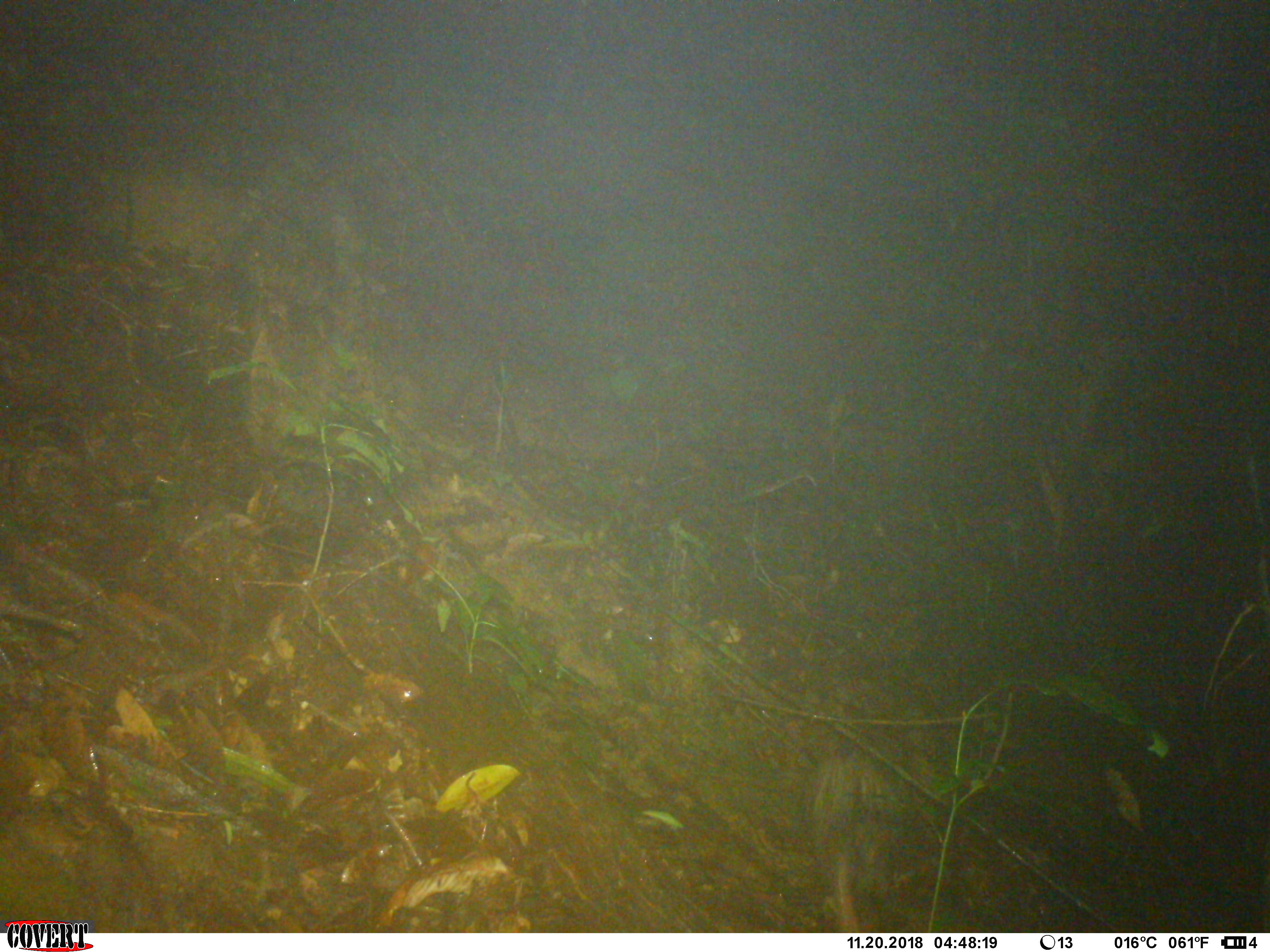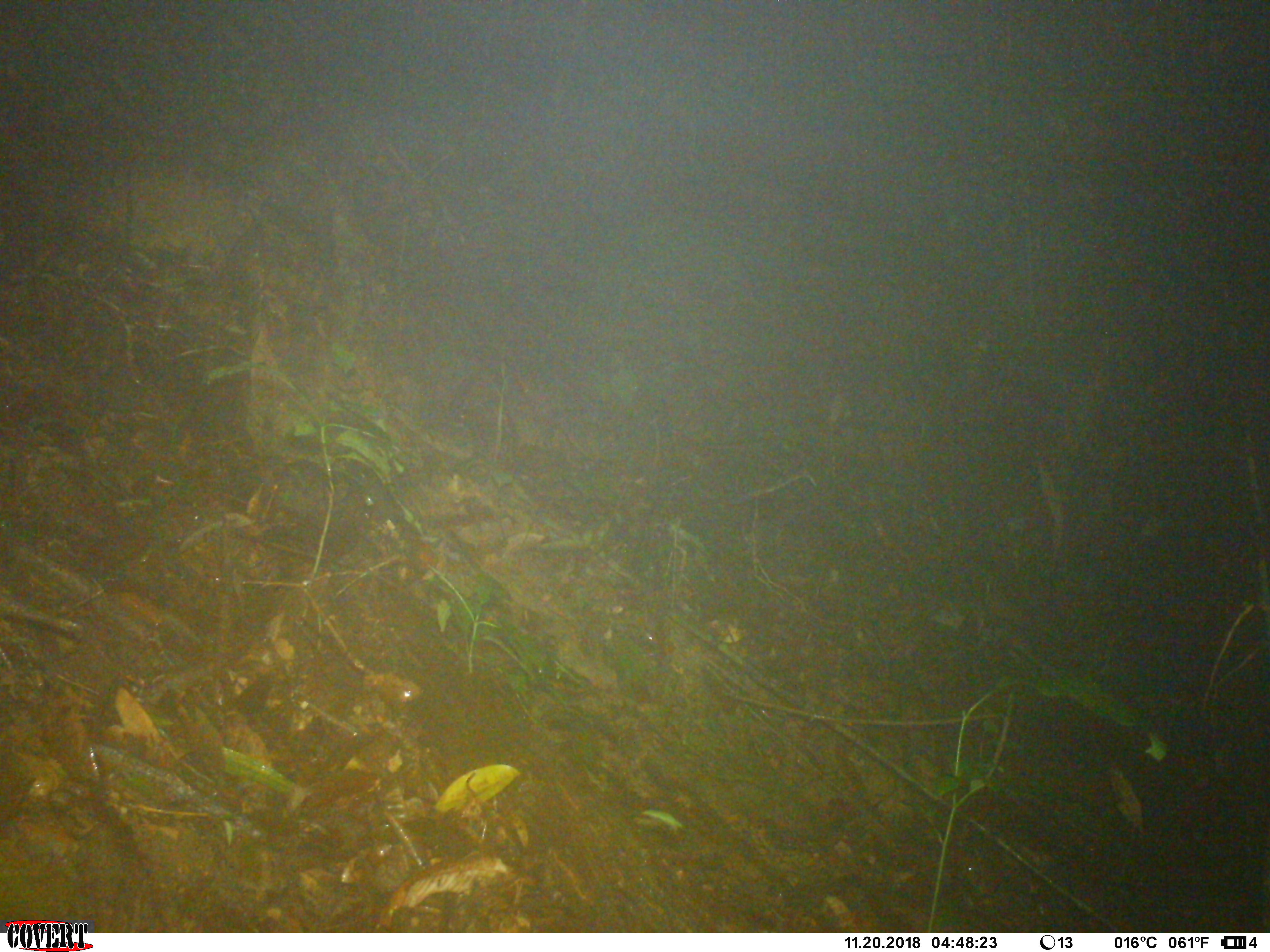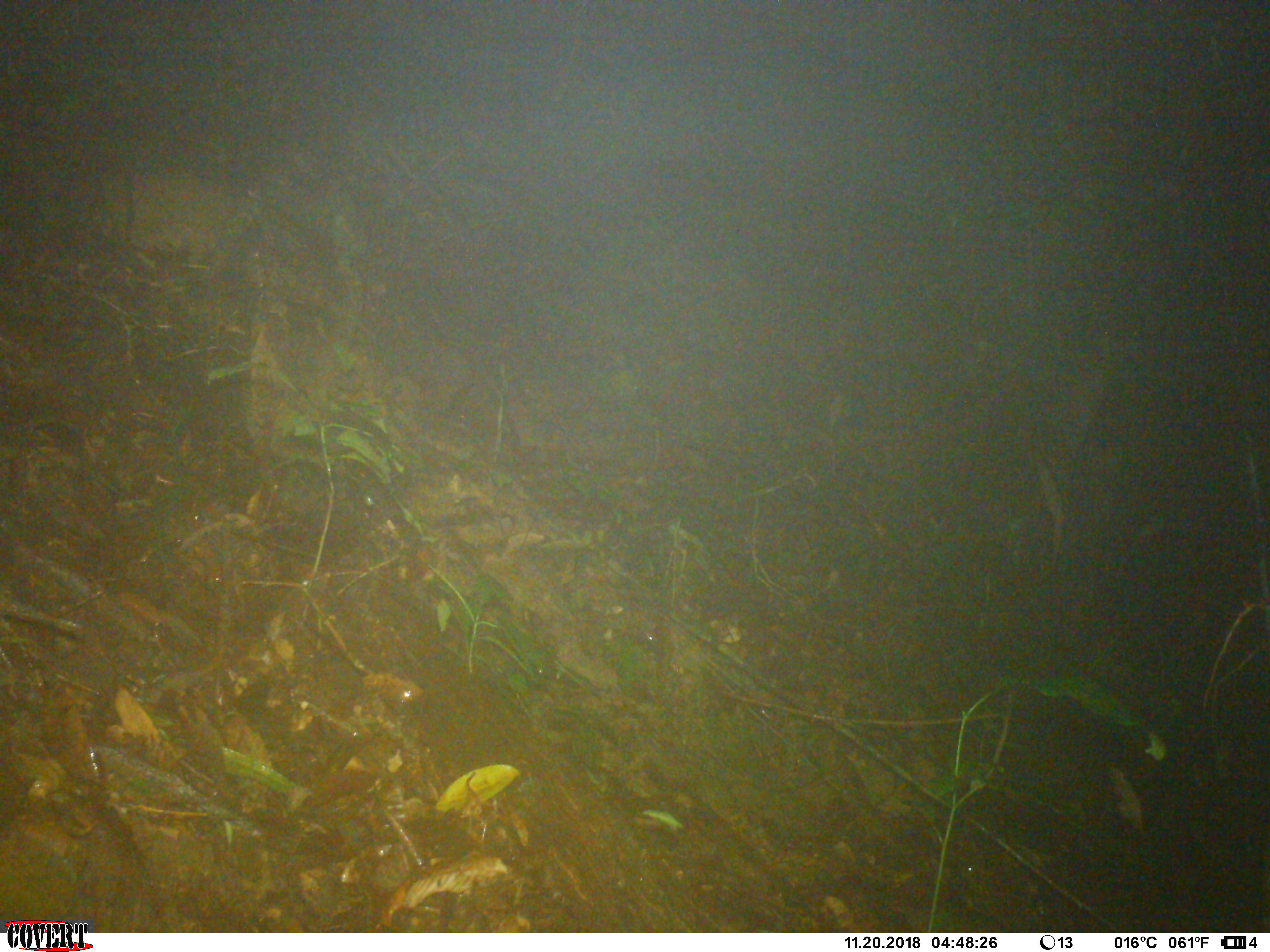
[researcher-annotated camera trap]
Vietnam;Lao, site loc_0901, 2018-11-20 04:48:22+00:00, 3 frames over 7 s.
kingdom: Animalia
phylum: Chordata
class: Mammalia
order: Rodentia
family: Hystricidae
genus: Atherurus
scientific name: Atherurus macrourus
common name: asiatic brush-tailed porcupine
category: asiatic brush tailed porcupine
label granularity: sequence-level